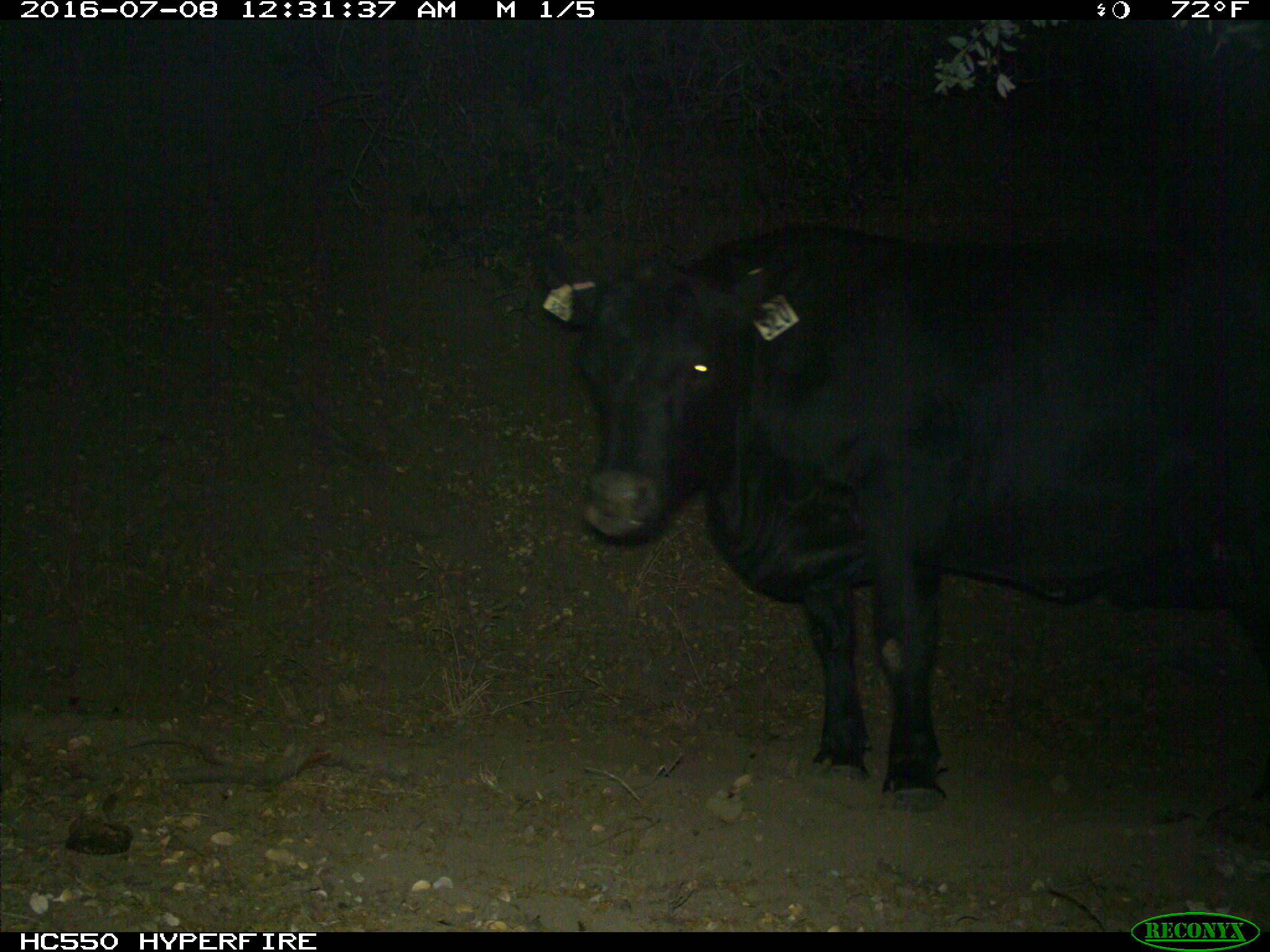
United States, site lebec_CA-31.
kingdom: Animalia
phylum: Chordata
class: Mammalia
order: Artiodactyla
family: Bovidae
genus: Bos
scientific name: Bos taurus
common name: domestic cow